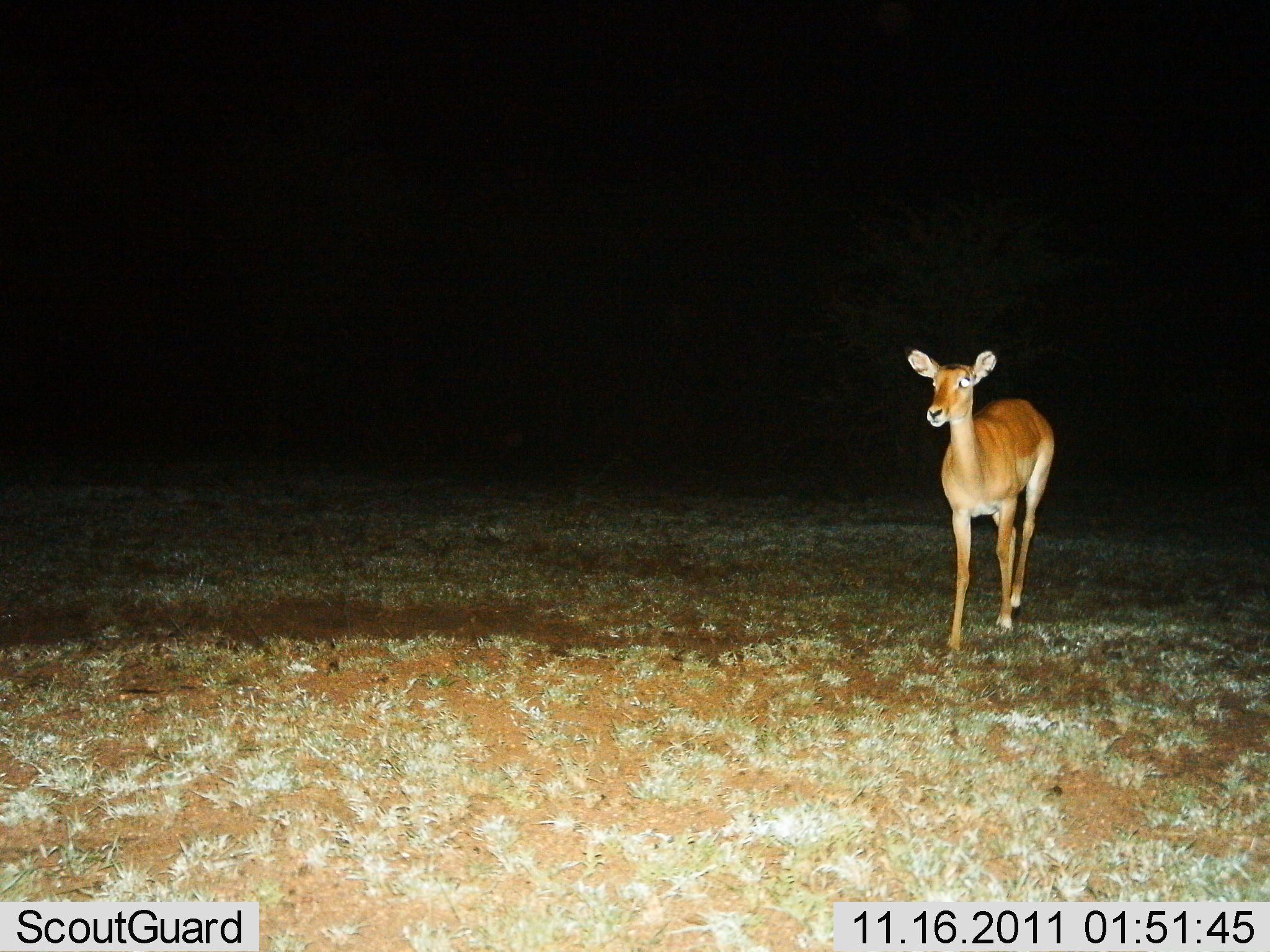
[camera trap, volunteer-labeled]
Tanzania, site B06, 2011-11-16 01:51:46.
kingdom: Animalia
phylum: Chordata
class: Mammalia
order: Artiodactyla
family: Bovidae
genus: Redunca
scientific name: Redunca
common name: reedbuck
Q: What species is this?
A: Reedbuck (Redunca).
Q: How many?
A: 1.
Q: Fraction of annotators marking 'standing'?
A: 40%.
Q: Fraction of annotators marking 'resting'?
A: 0%.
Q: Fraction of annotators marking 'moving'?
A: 50%.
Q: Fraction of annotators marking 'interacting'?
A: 0%.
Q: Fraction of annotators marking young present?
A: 0%.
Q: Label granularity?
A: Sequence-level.